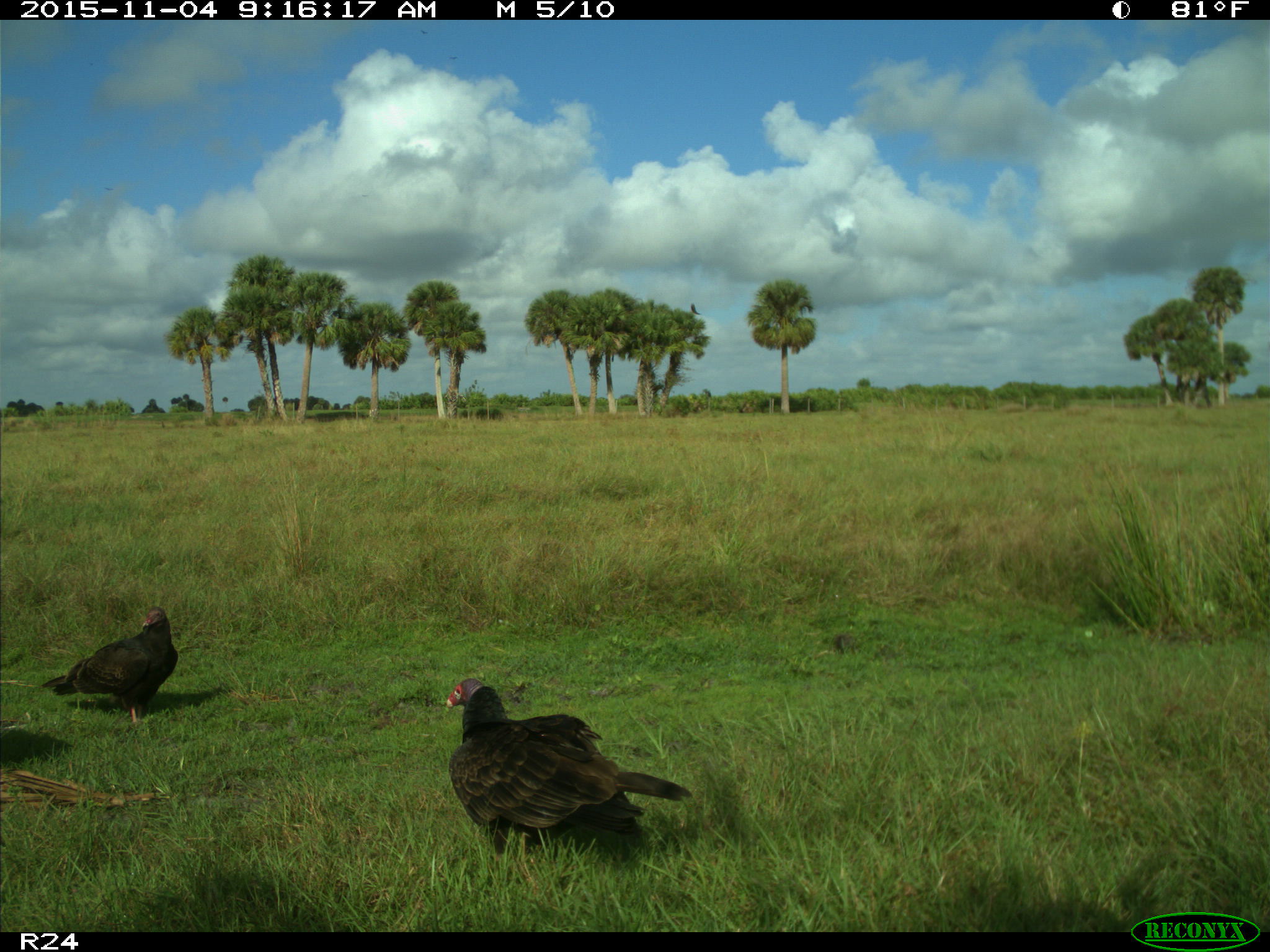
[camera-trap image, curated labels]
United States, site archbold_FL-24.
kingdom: Animalia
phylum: Chordata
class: Aves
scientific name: Aves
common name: birds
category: unidentified bird